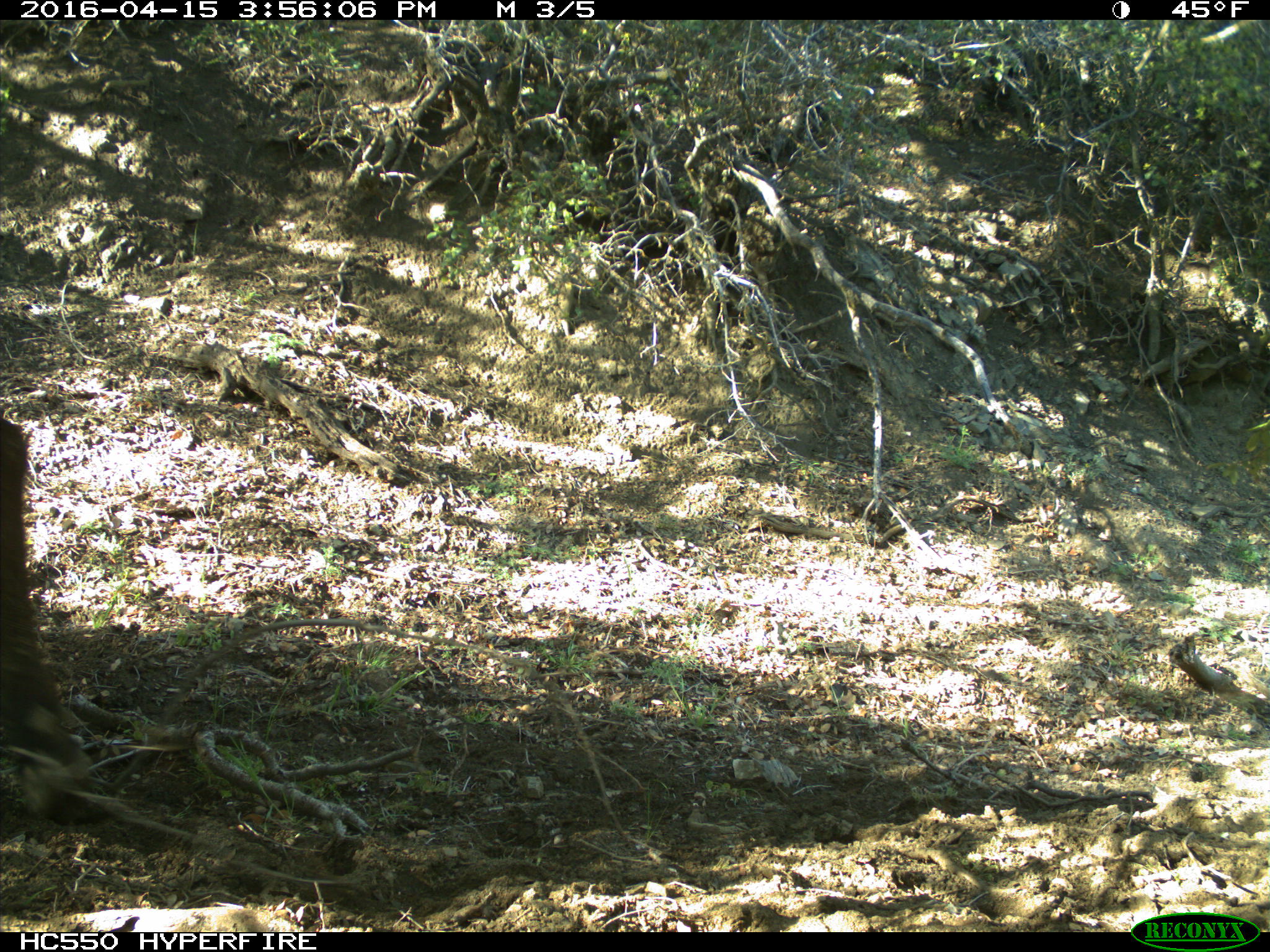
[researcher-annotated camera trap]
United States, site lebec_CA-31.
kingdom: Animalia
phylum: Chordata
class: Mammalia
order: Artiodactyla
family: Bovidae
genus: Bos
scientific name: Bos taurus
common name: domestic cow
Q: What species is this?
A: Bos taurus (domestic cow).